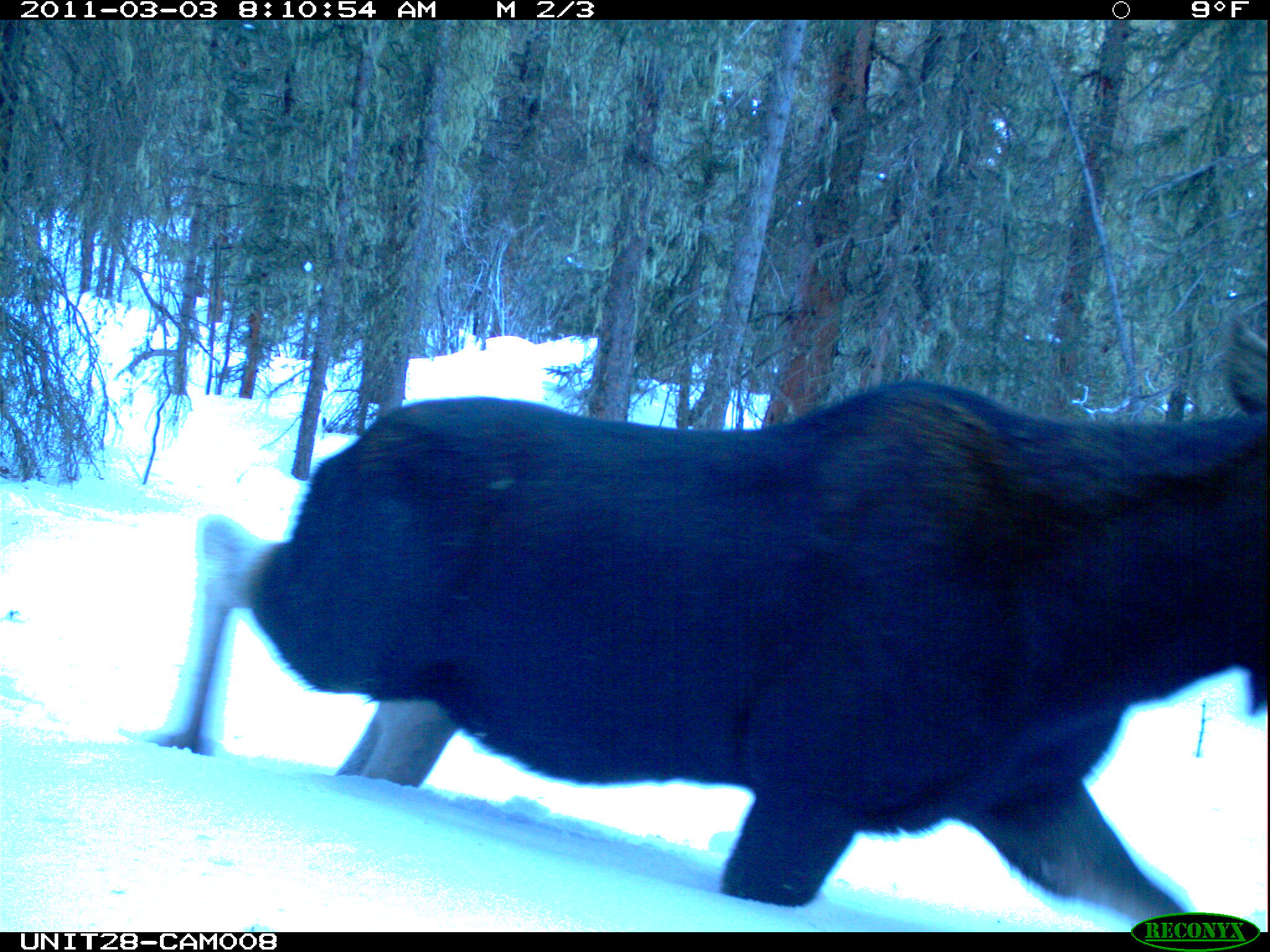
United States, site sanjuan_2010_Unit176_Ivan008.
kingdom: Animalia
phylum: Chordata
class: Mammalia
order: Artiodactyla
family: Cervidae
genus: Alces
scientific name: Alces alces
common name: moose